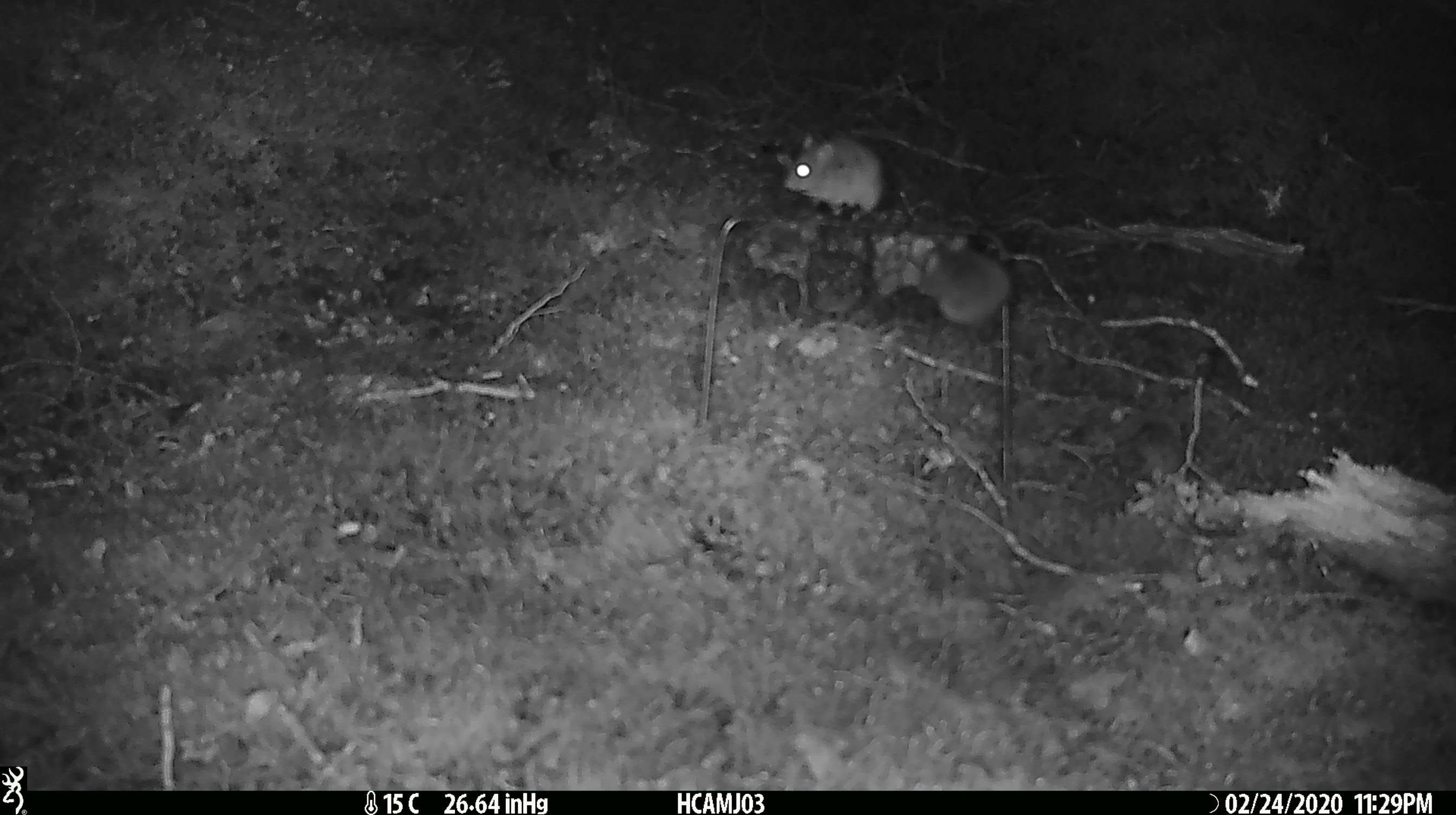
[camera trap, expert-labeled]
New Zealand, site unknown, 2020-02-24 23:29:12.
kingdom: Animalia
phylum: Chordata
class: Mammalia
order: Rodentia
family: Muridae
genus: Mus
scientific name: Mus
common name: mouse